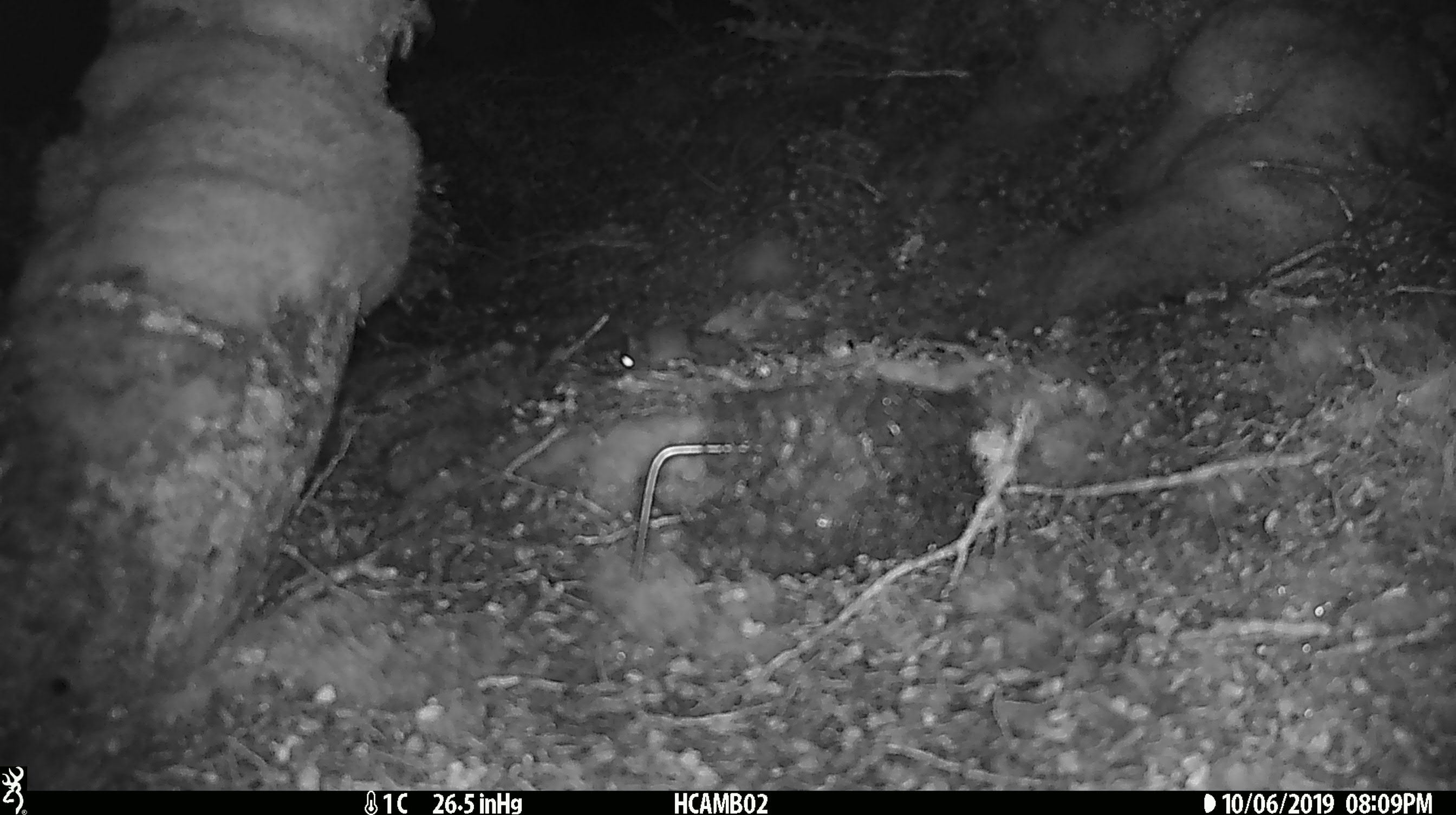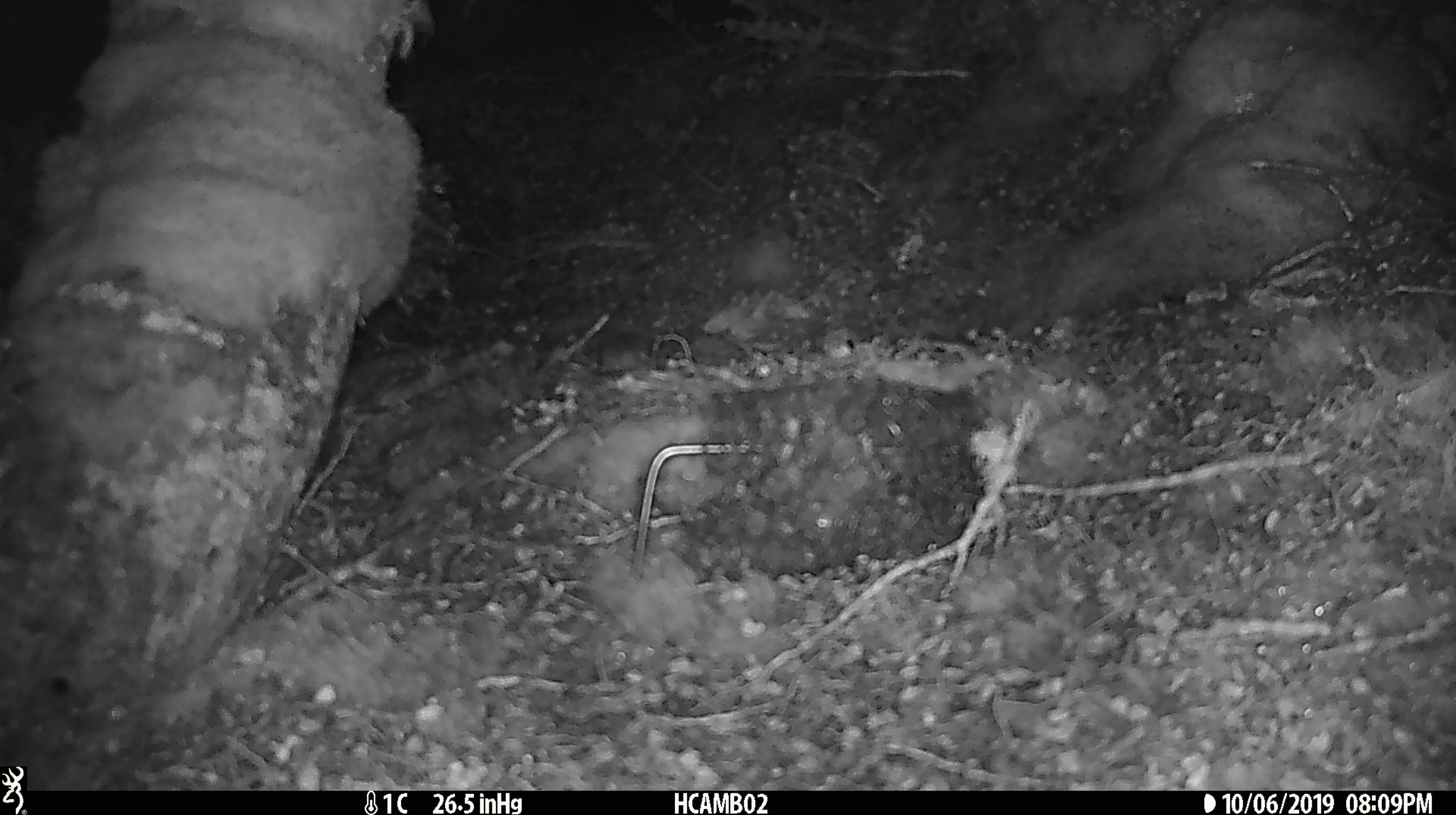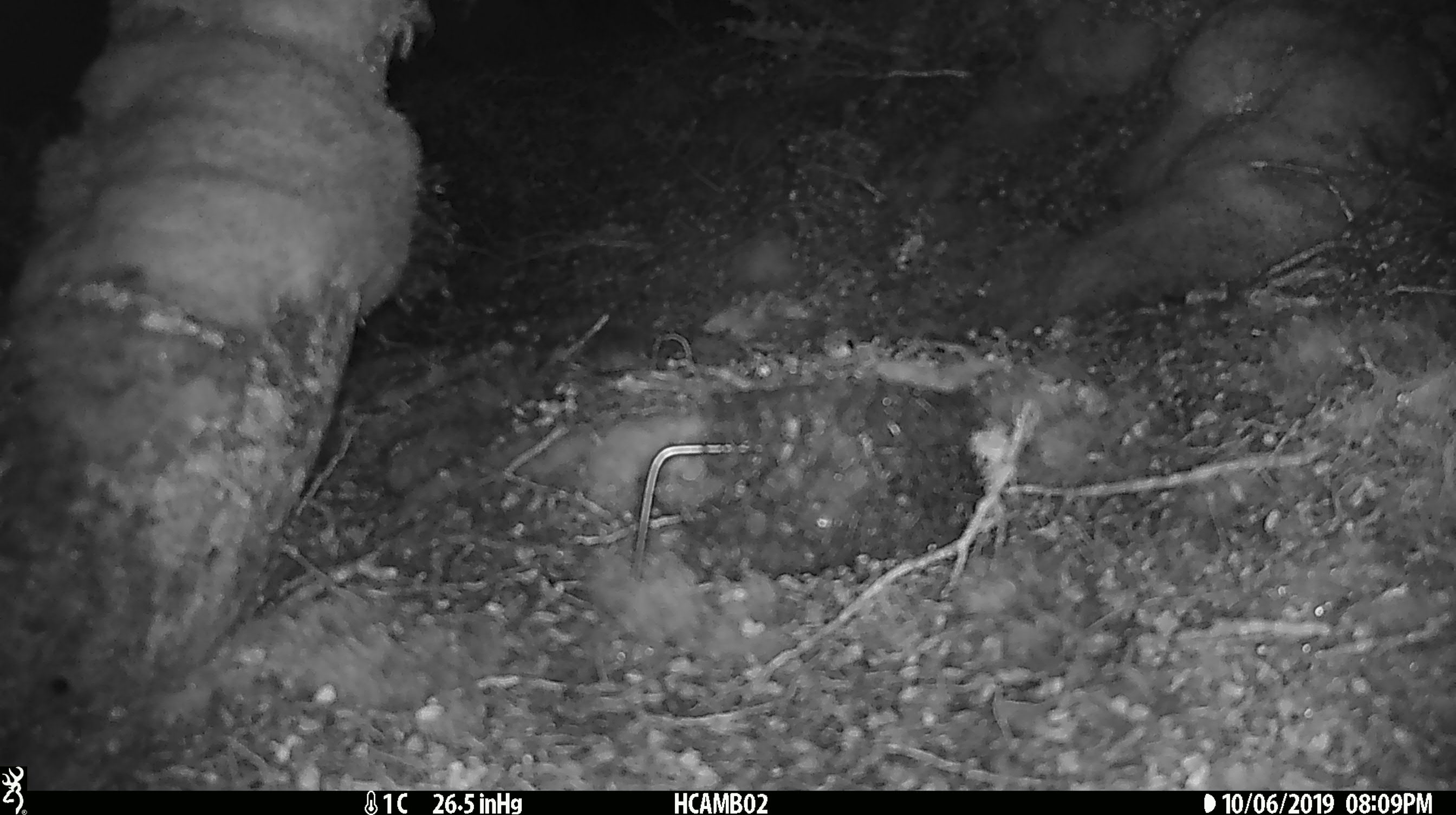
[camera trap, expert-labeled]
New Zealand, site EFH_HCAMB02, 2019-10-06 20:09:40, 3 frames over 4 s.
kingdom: Animalia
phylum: Chordata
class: Mammalia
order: Rodentia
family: Muridae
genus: Mus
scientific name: Mus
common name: mouse